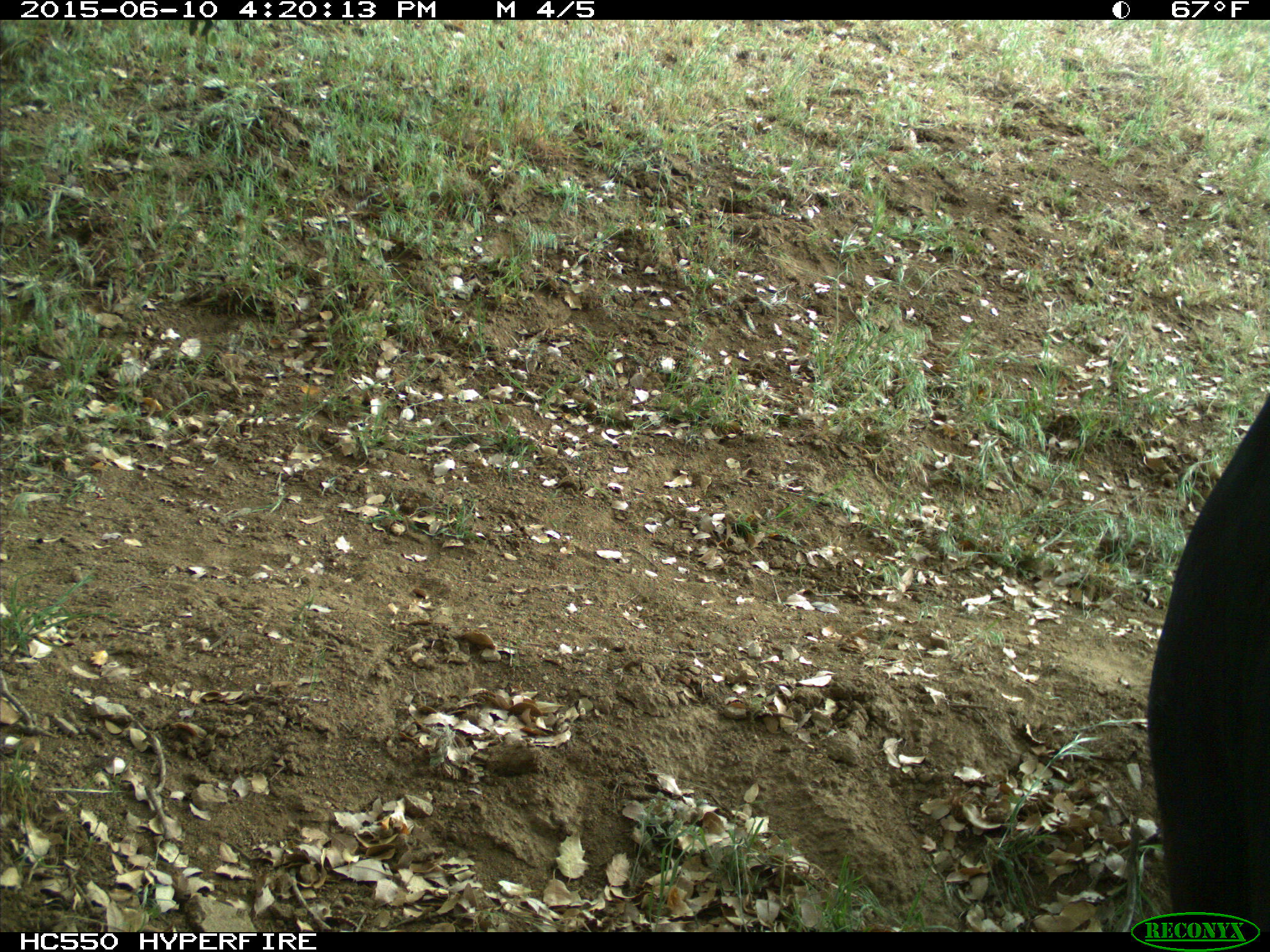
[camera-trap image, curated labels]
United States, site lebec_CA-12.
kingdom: Animalia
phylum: Chordata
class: Mammalia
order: Artiodactyla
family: Bovidae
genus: Bos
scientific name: Bos taurus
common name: domestic cow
Bos taurus (domestic cow).